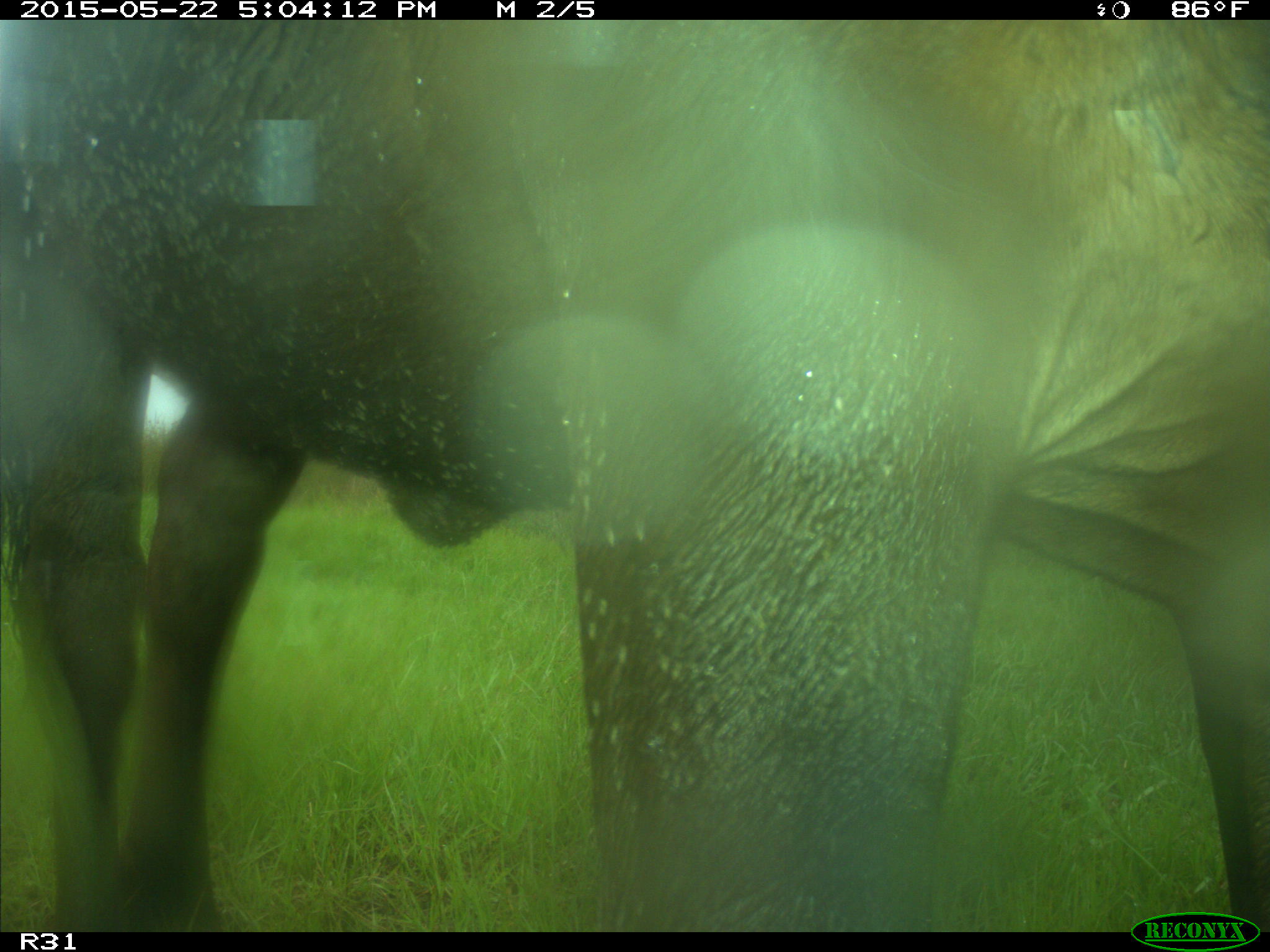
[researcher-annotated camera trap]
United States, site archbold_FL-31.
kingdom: Animalia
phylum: Chordata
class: Mammalia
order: Artiodactyla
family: Bovidae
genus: Bos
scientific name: Bos taurus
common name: domestic cow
Bos taurus (domestic cow).